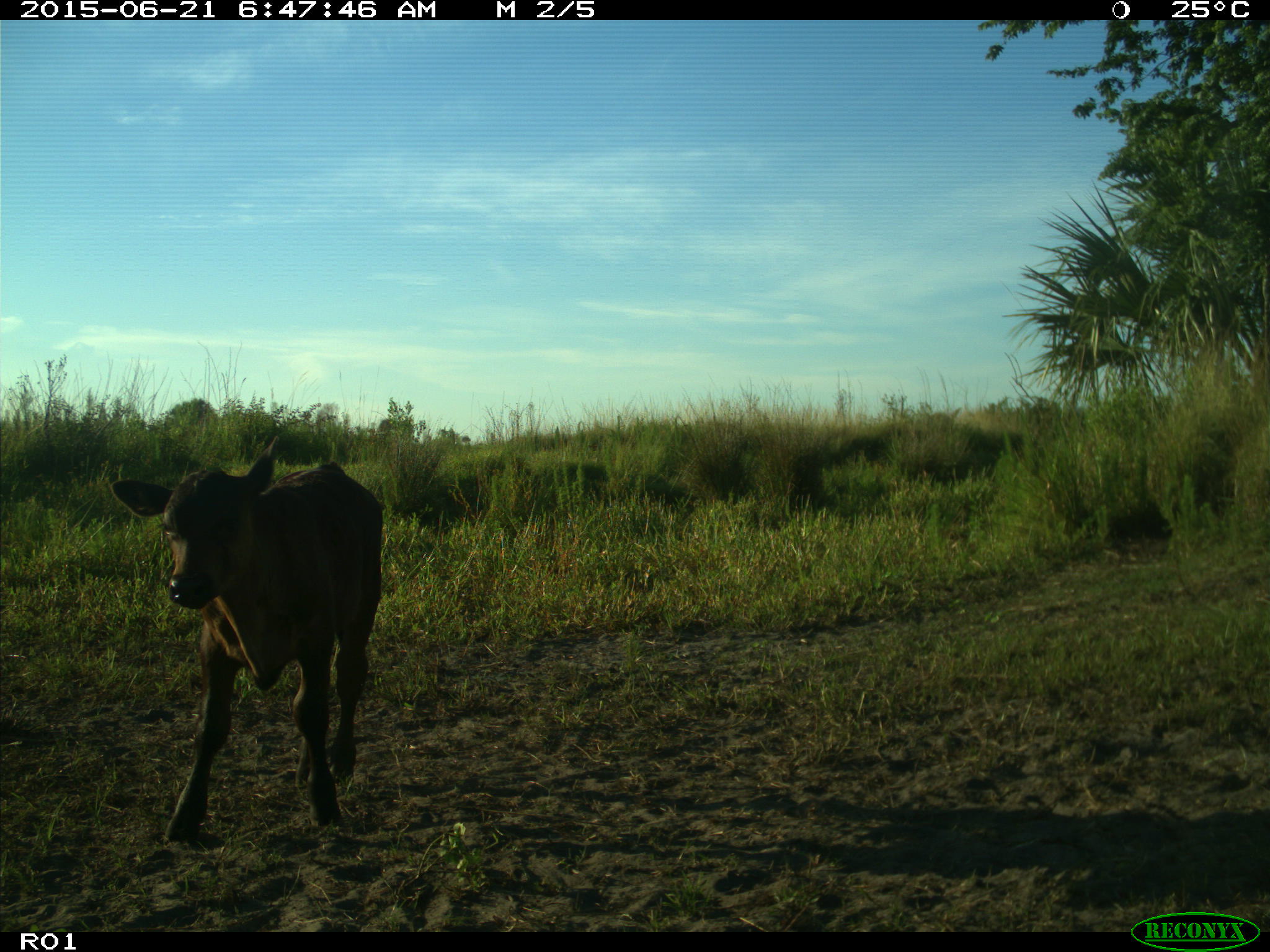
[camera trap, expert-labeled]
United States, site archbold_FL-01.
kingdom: Animalia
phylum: Chordata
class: Mammalia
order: Artiodactyla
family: Bovidae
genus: Bos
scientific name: Bos taurus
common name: domestic cow